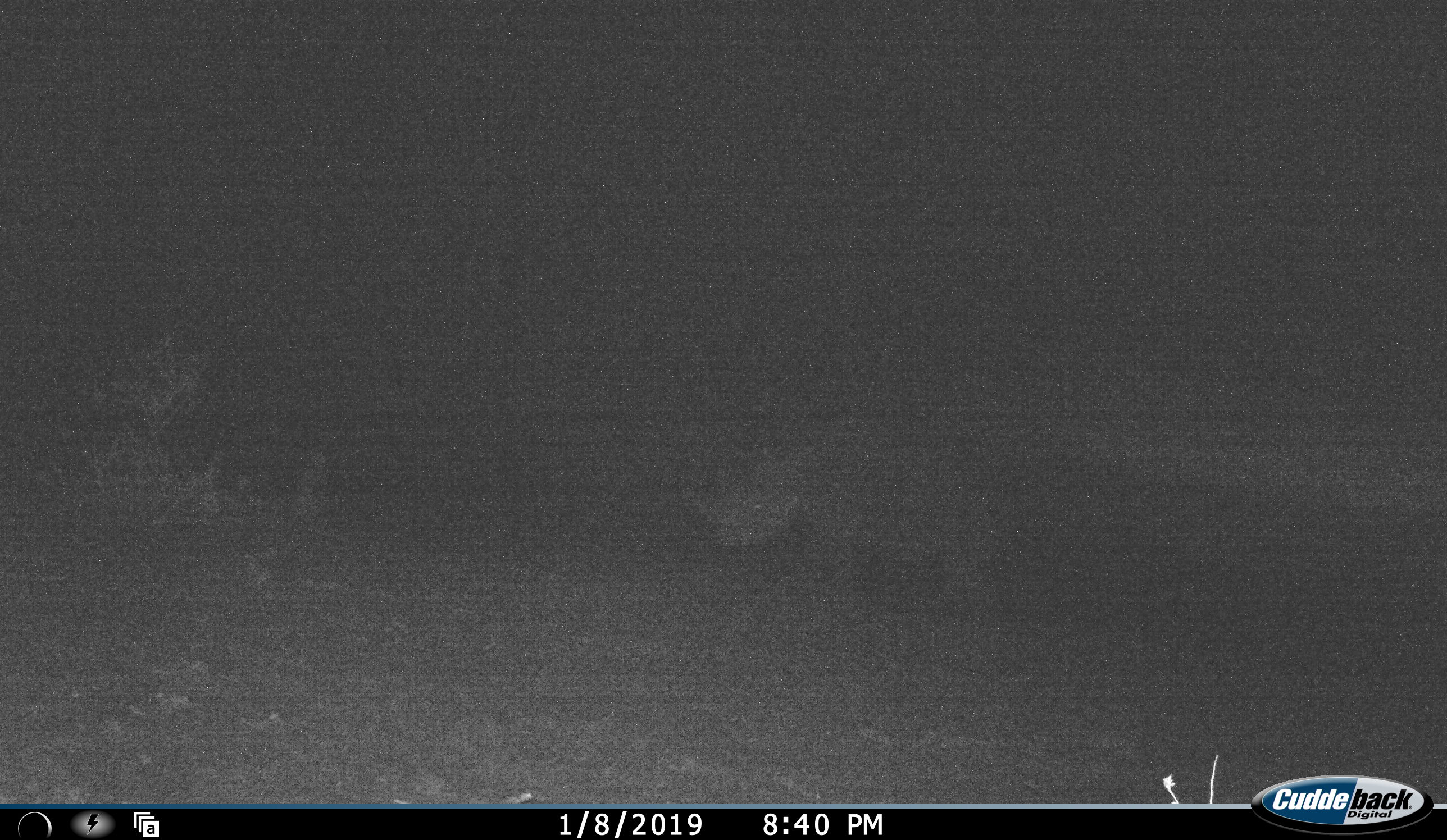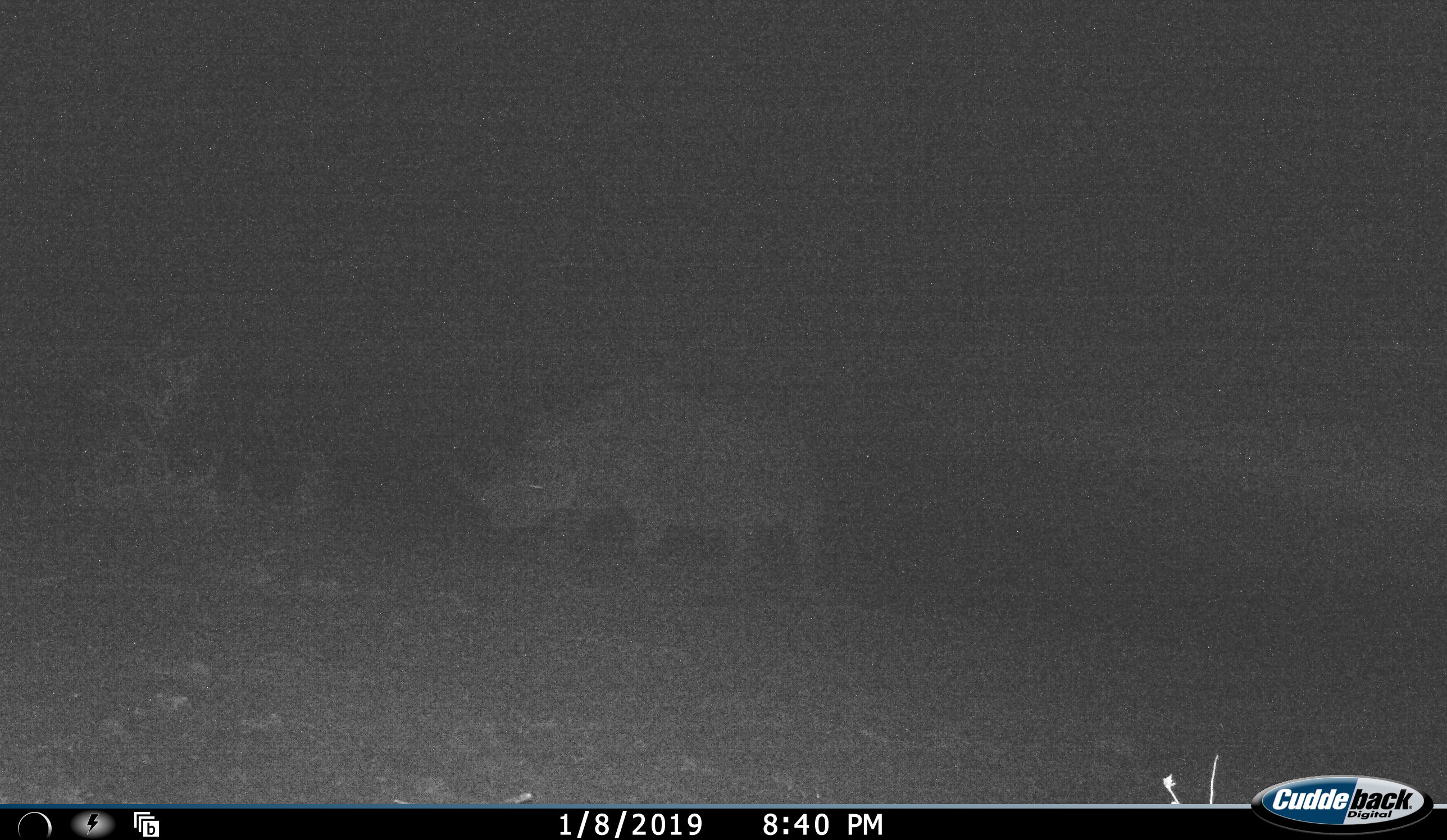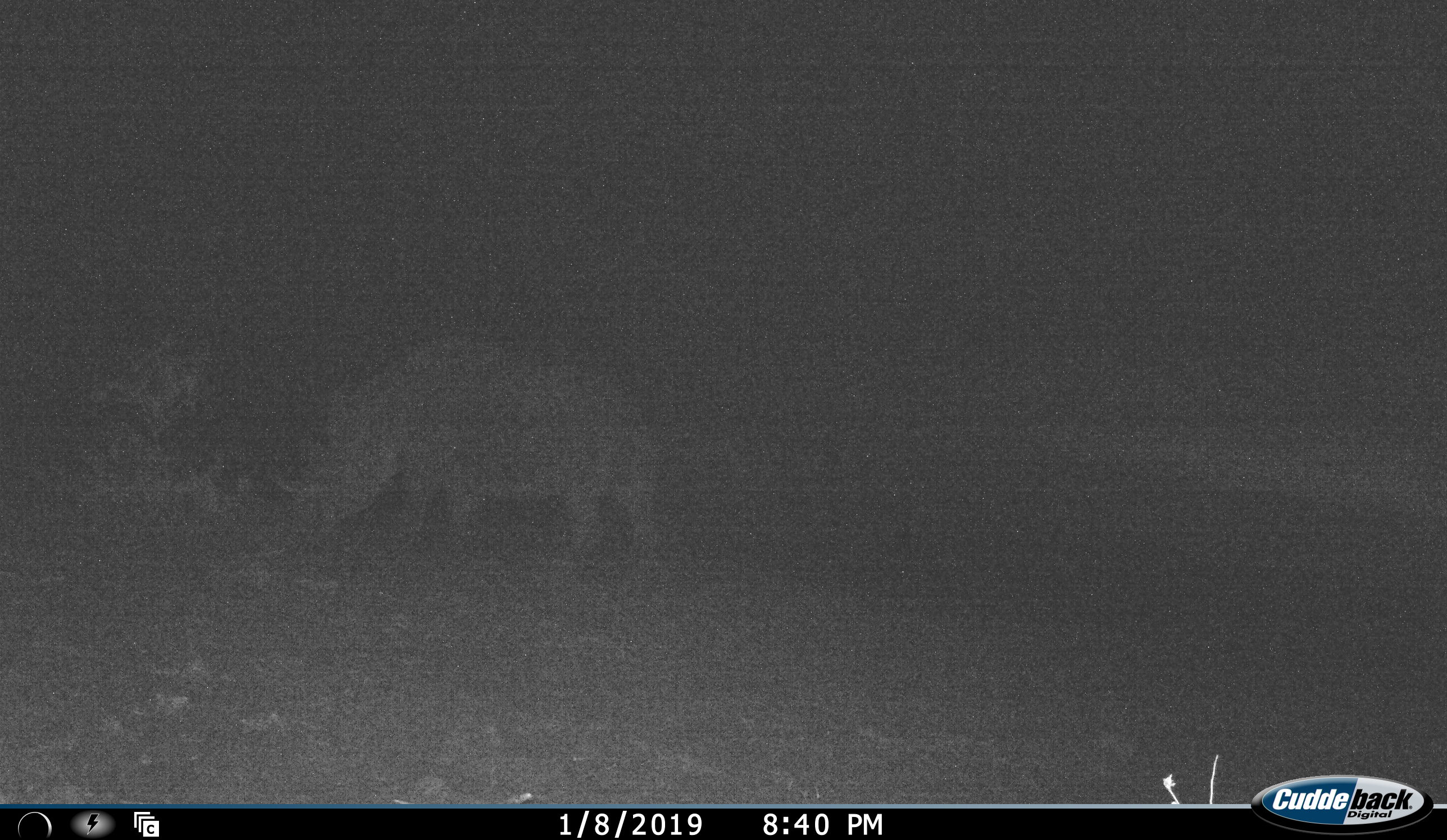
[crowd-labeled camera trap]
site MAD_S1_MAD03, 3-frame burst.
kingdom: Animalia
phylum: Chordata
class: Mammalia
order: Perissodactyla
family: Rhinocerotidae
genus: Ceratotherium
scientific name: Ceratotherium simum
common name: white rhinoceros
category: rhinoceroswhite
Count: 1.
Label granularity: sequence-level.